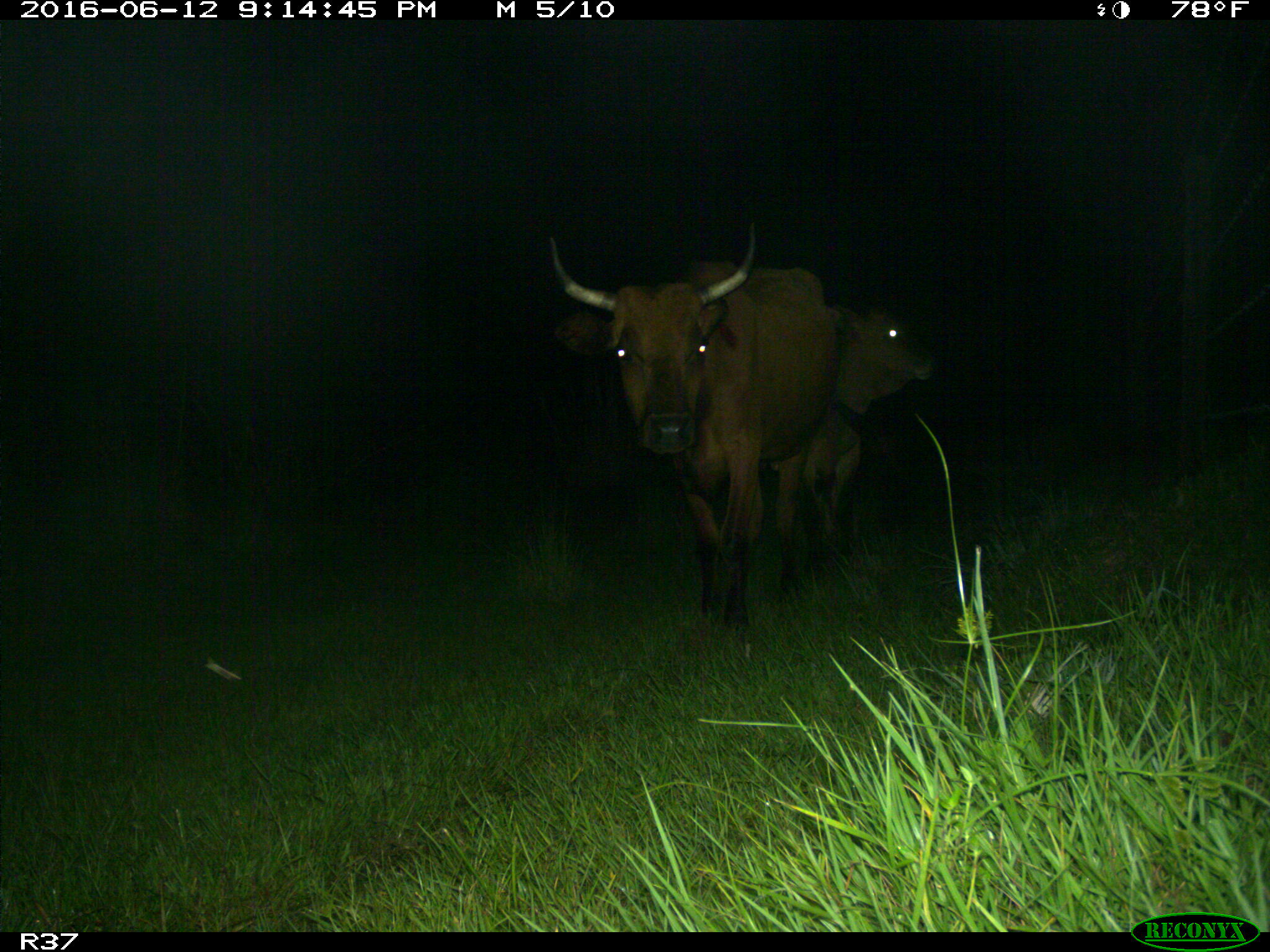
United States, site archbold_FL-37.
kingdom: Animalia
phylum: Chordata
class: Mammalia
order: Artiodactyla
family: Bovidae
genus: Bos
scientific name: Bos taurus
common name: domestic cow